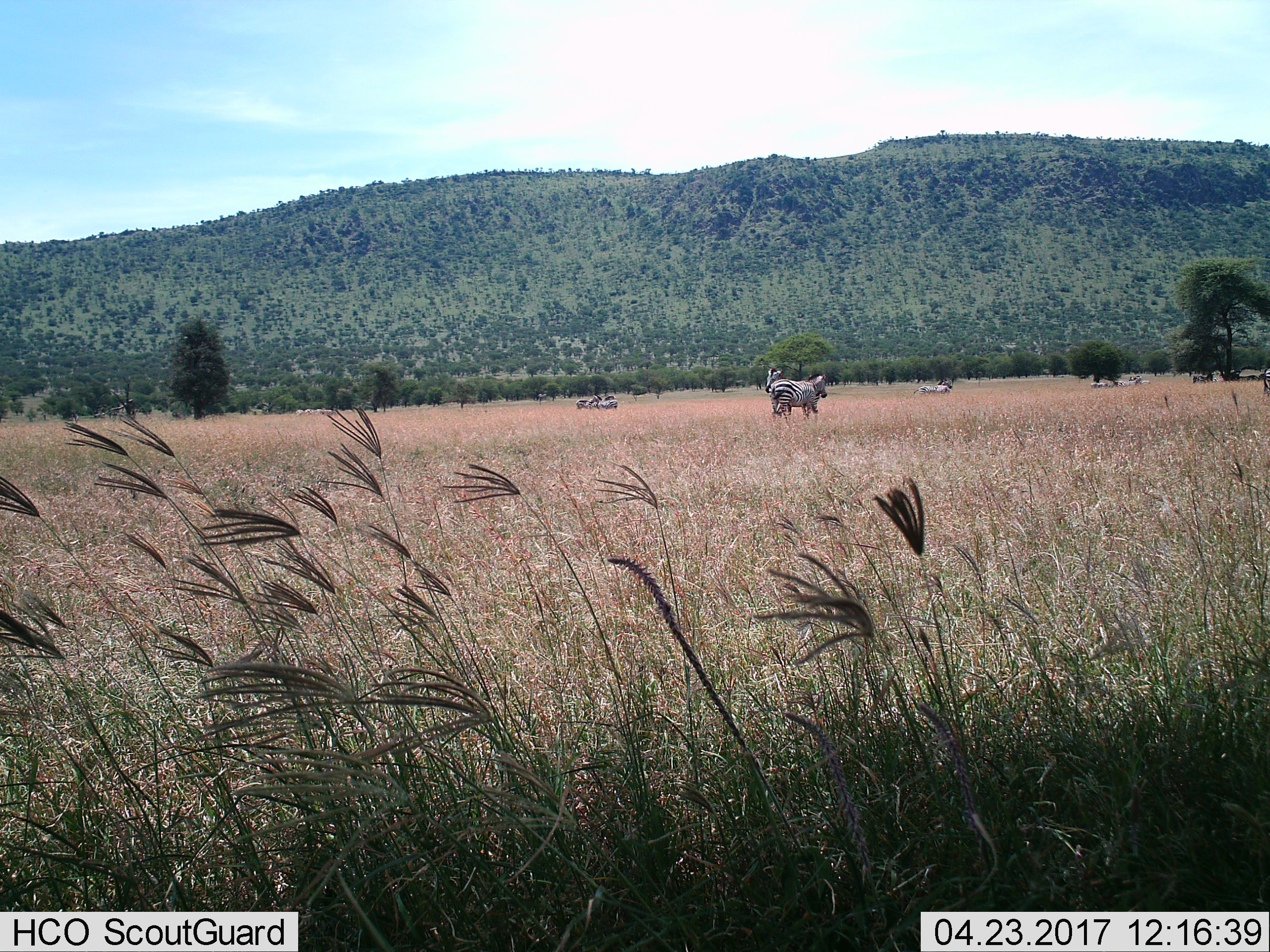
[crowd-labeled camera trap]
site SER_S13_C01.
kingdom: Animalia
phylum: Chordata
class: Mammalia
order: Perissodactyla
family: Equidae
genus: Equus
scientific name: Equus quagga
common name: plains zebra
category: zebraplains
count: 11-50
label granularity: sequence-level